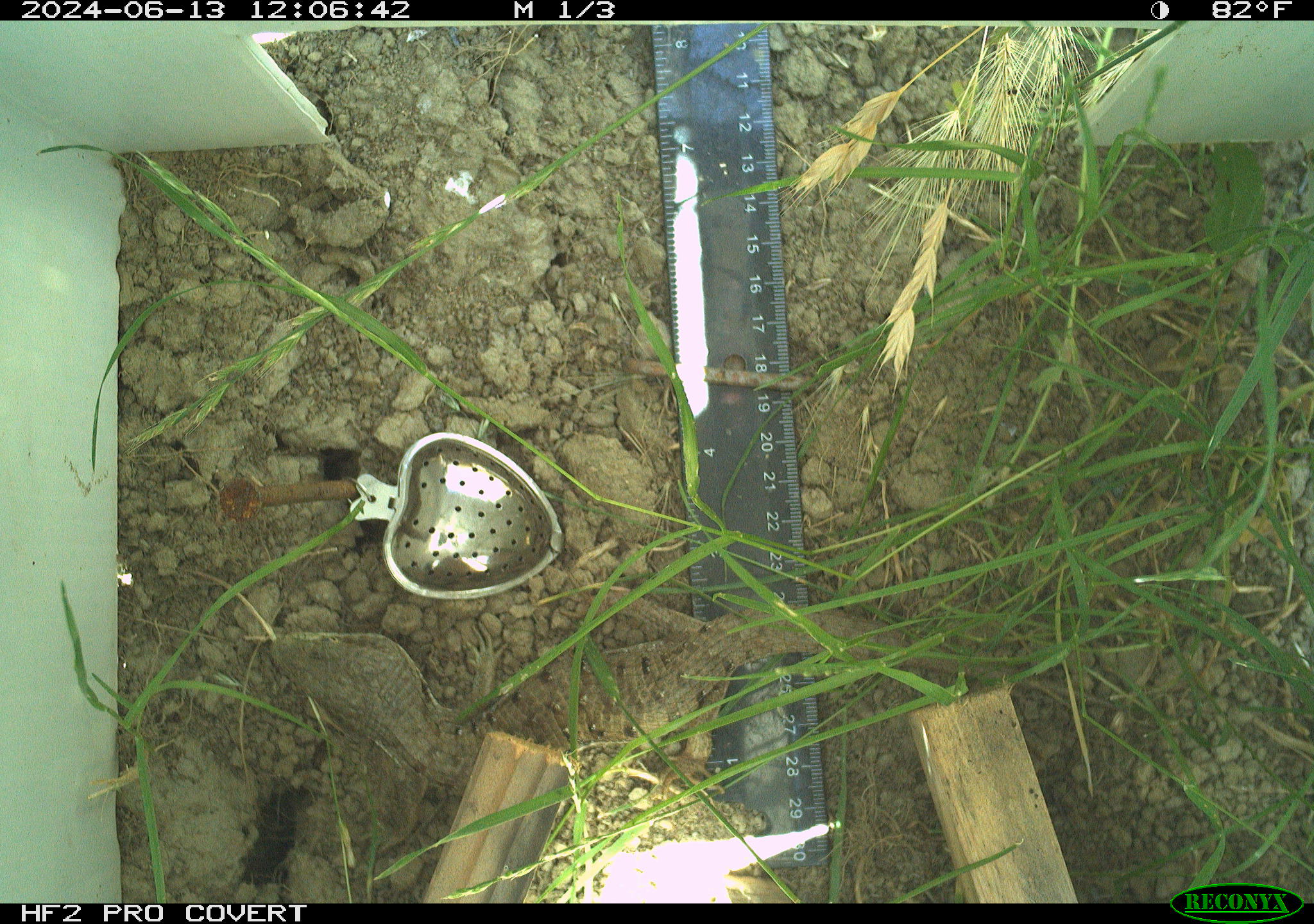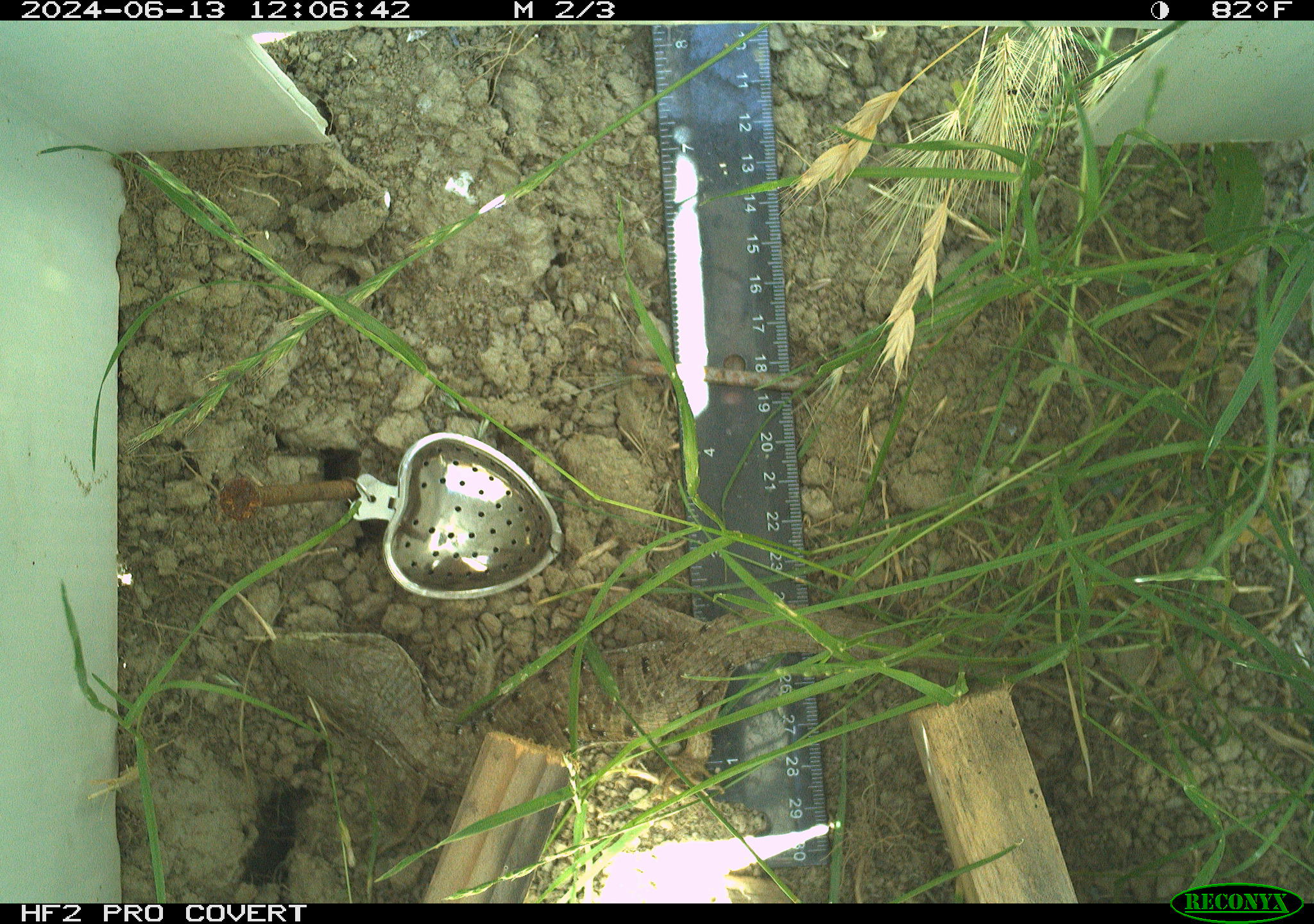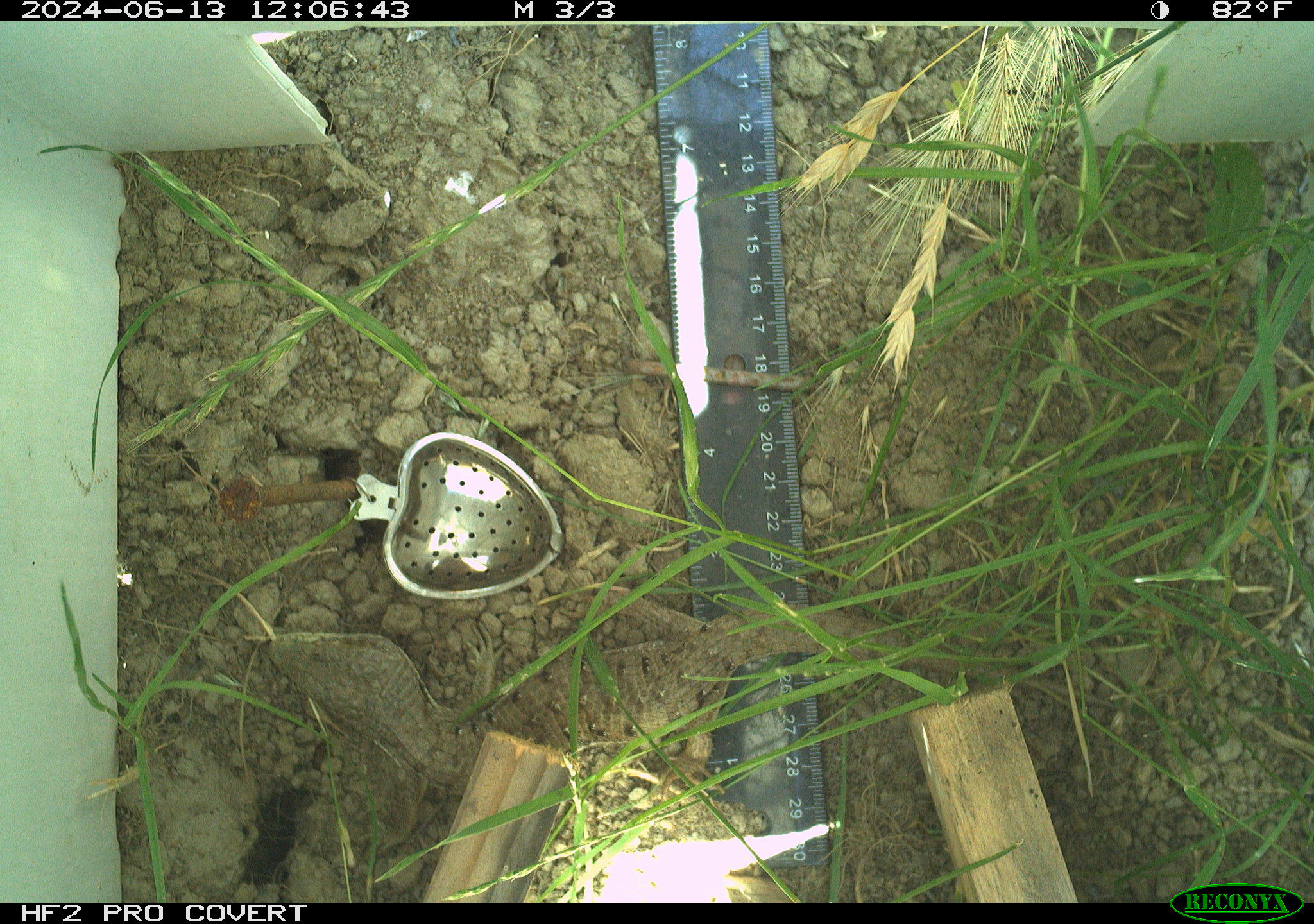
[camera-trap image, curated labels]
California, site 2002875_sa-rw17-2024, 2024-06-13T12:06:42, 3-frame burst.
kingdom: Animalia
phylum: Chordata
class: Reptilia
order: Squamata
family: Anguidae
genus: Elgaria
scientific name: Elgaria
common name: alligator lizards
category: elgaria species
Elgaria species (alligator lizards) (Elgaria).